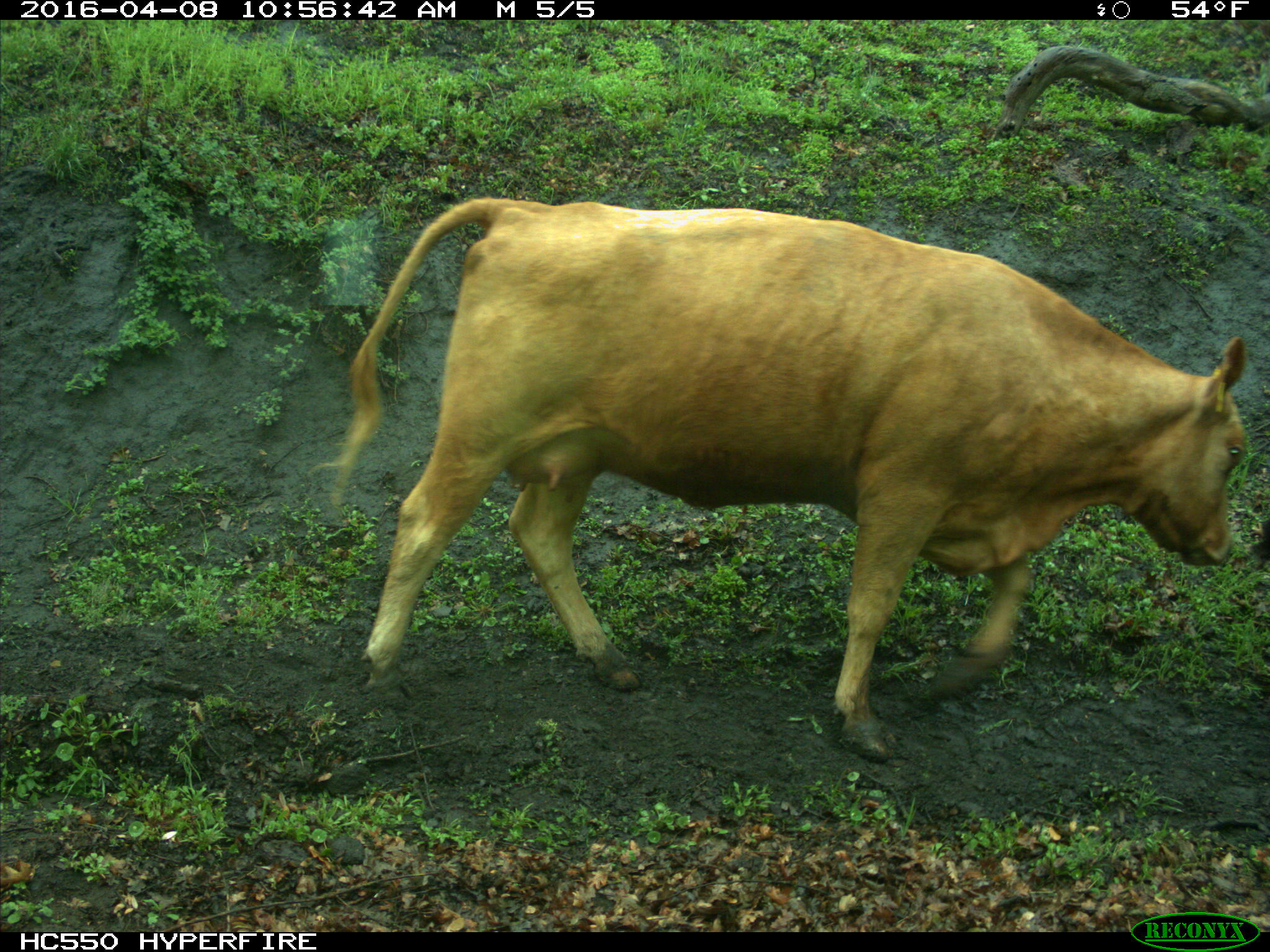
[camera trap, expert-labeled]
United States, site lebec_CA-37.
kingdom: Animalia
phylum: Chordata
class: Mammalia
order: Artiodactyla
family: Bovidae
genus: Bos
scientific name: Bos taurus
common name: domestic cow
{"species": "Bos taurus (domestic cow)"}